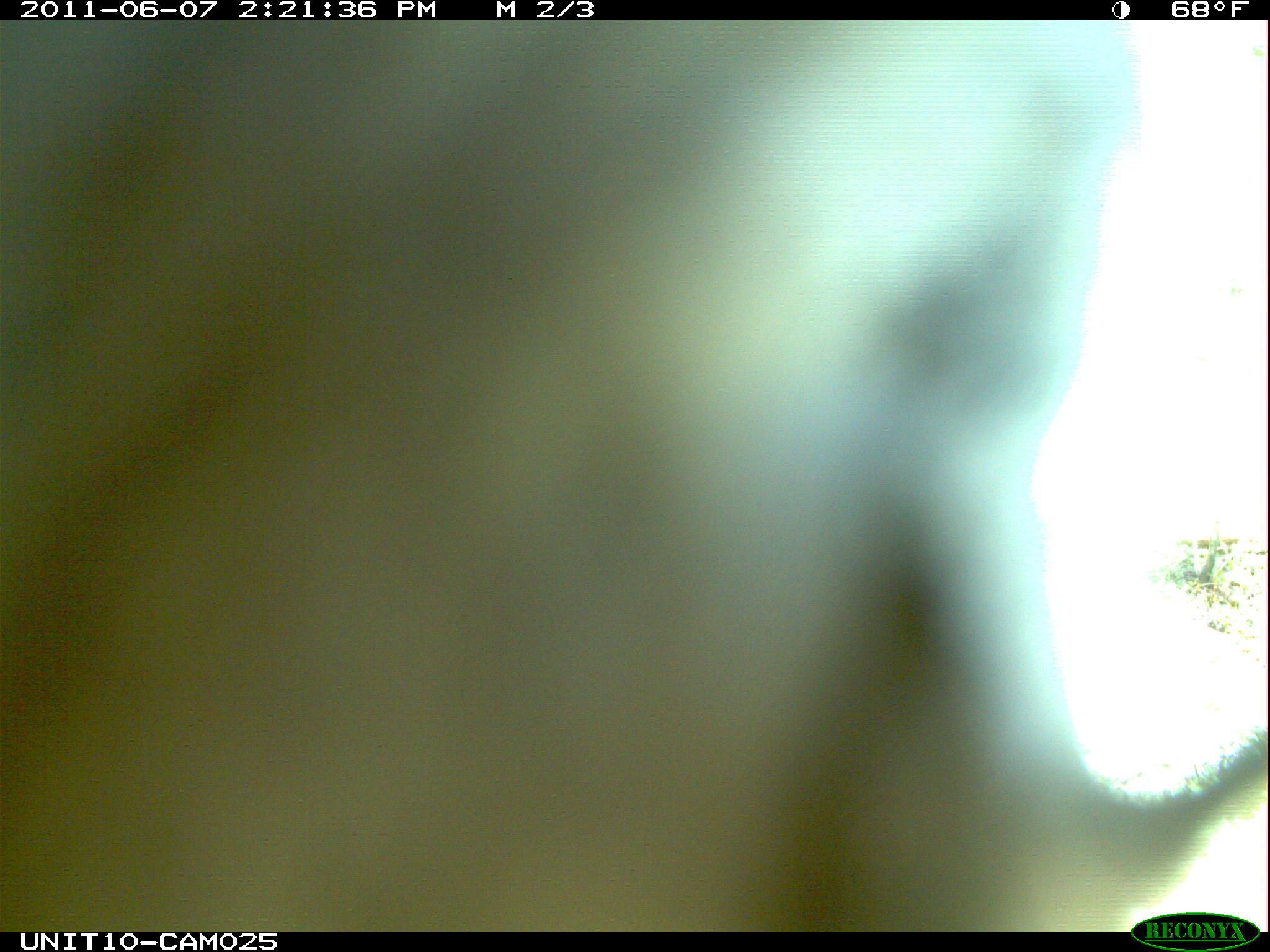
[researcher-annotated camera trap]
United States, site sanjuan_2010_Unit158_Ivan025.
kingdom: Animalia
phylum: Chordata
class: Aves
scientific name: Aves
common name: birds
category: unidentified bird